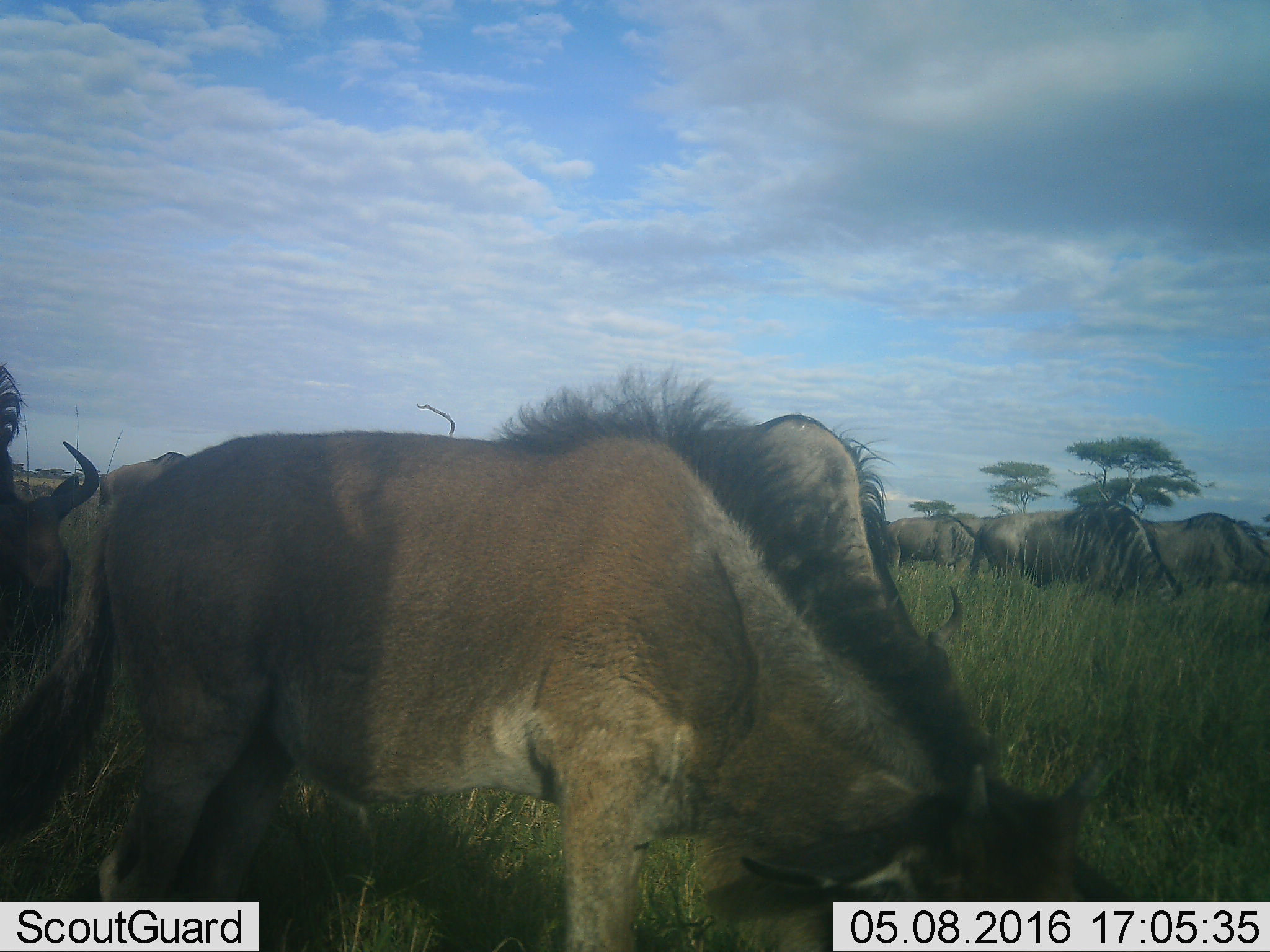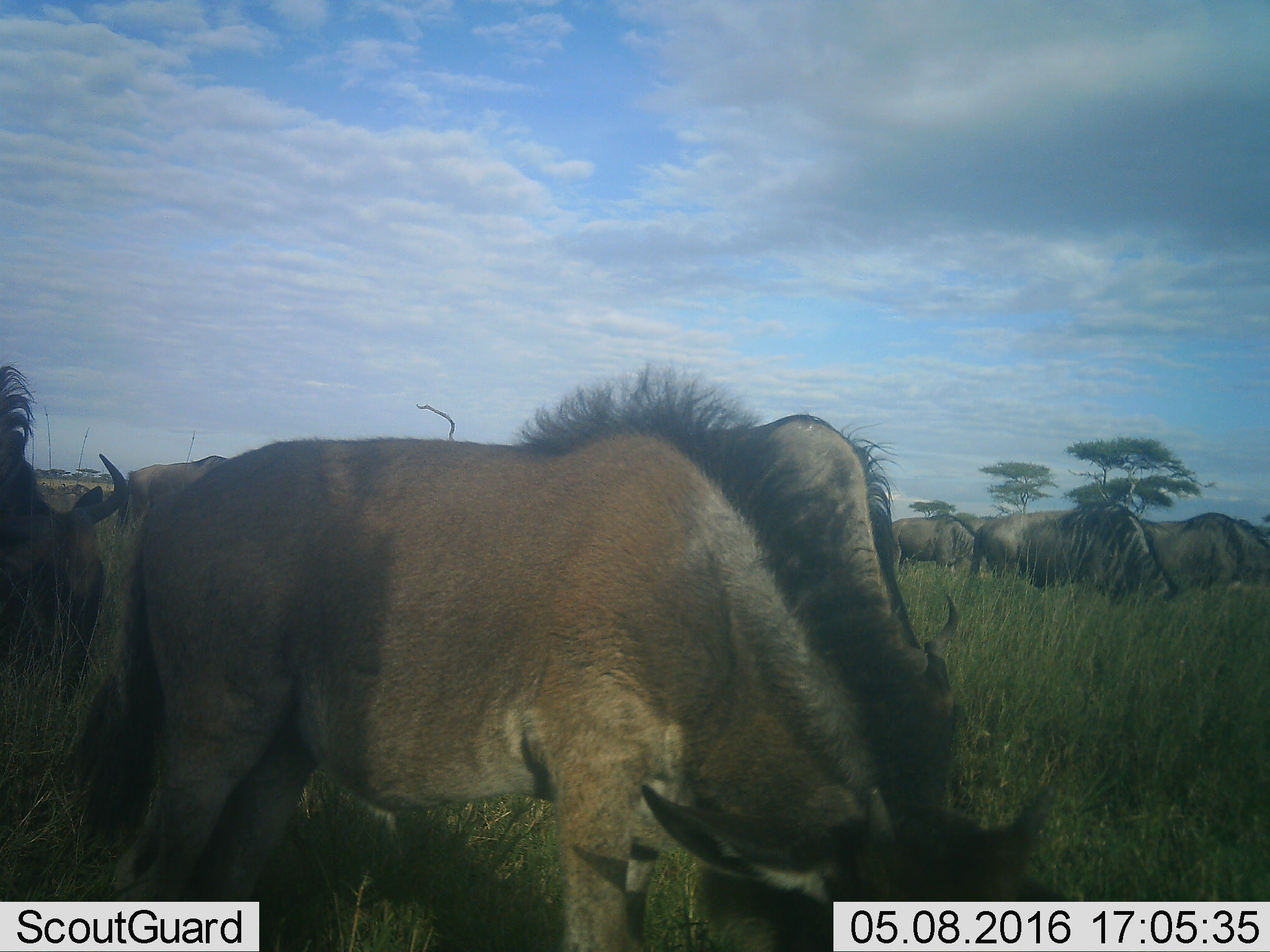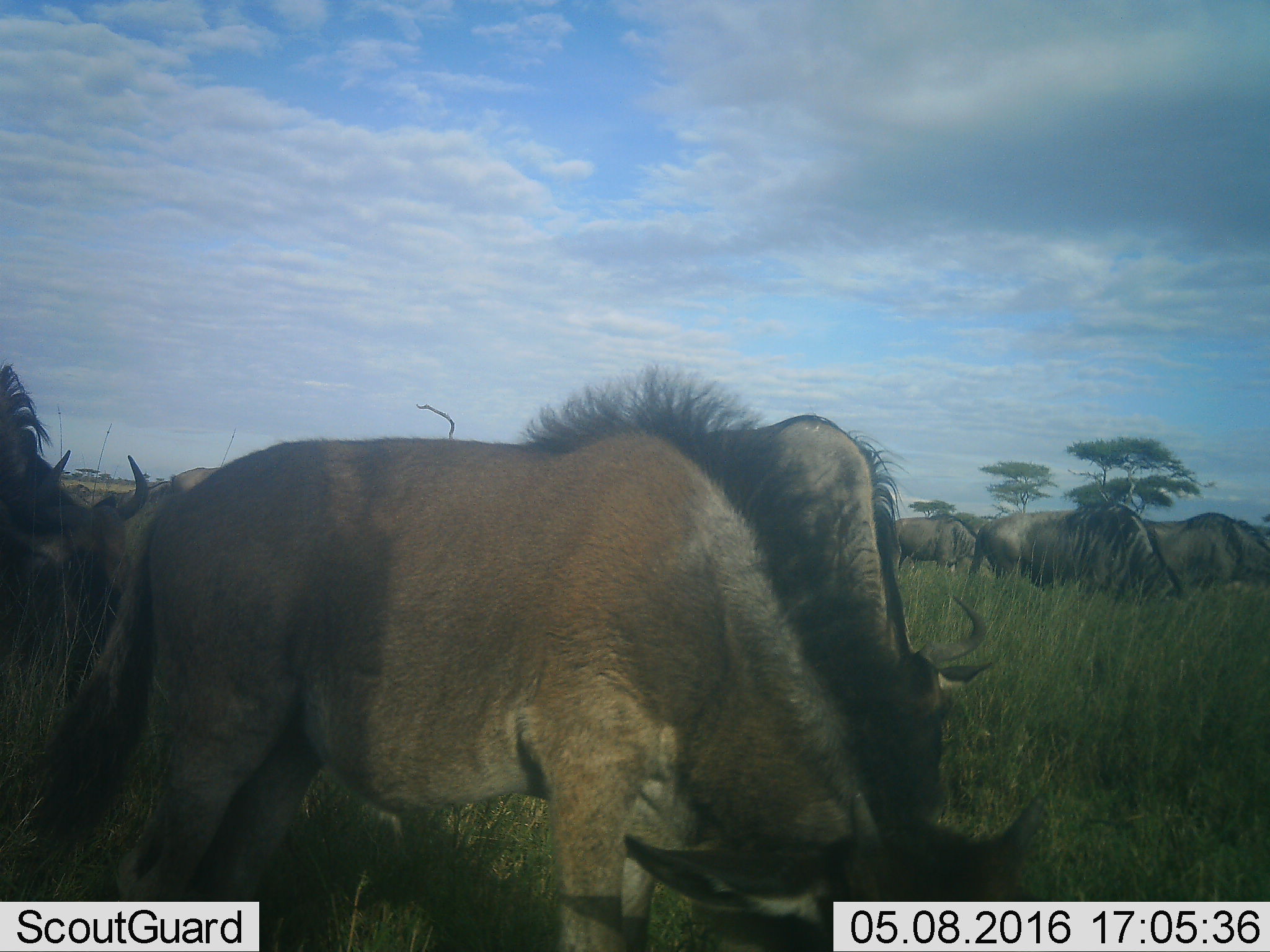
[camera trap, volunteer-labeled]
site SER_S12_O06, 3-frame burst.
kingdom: Animalia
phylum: Chordata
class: Mammalia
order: Artiodactyla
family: Bovidae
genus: Connochaetes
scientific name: Connochaetes taurinus taurinus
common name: blue wildebeest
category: wildebeestblue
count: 7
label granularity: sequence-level